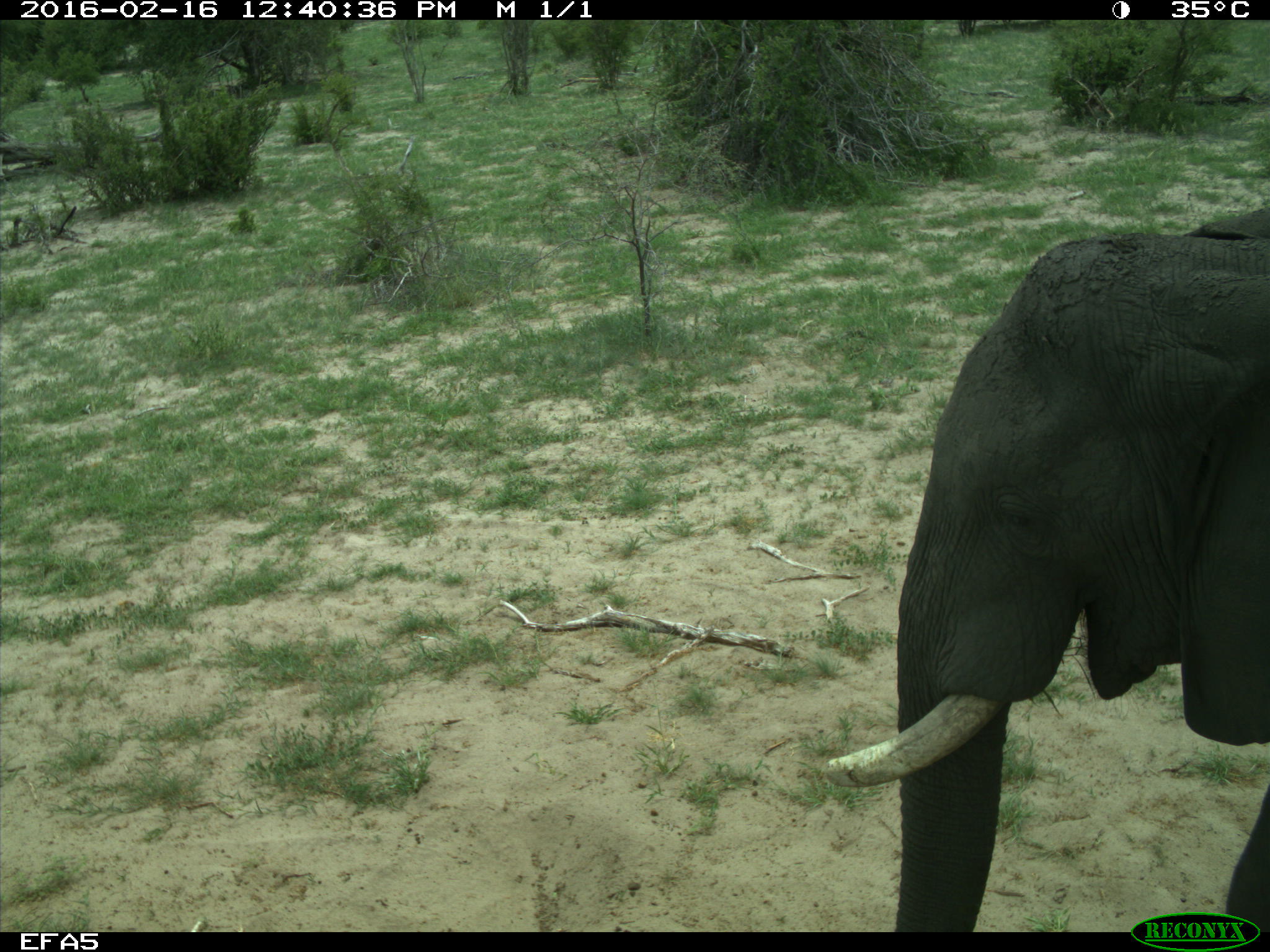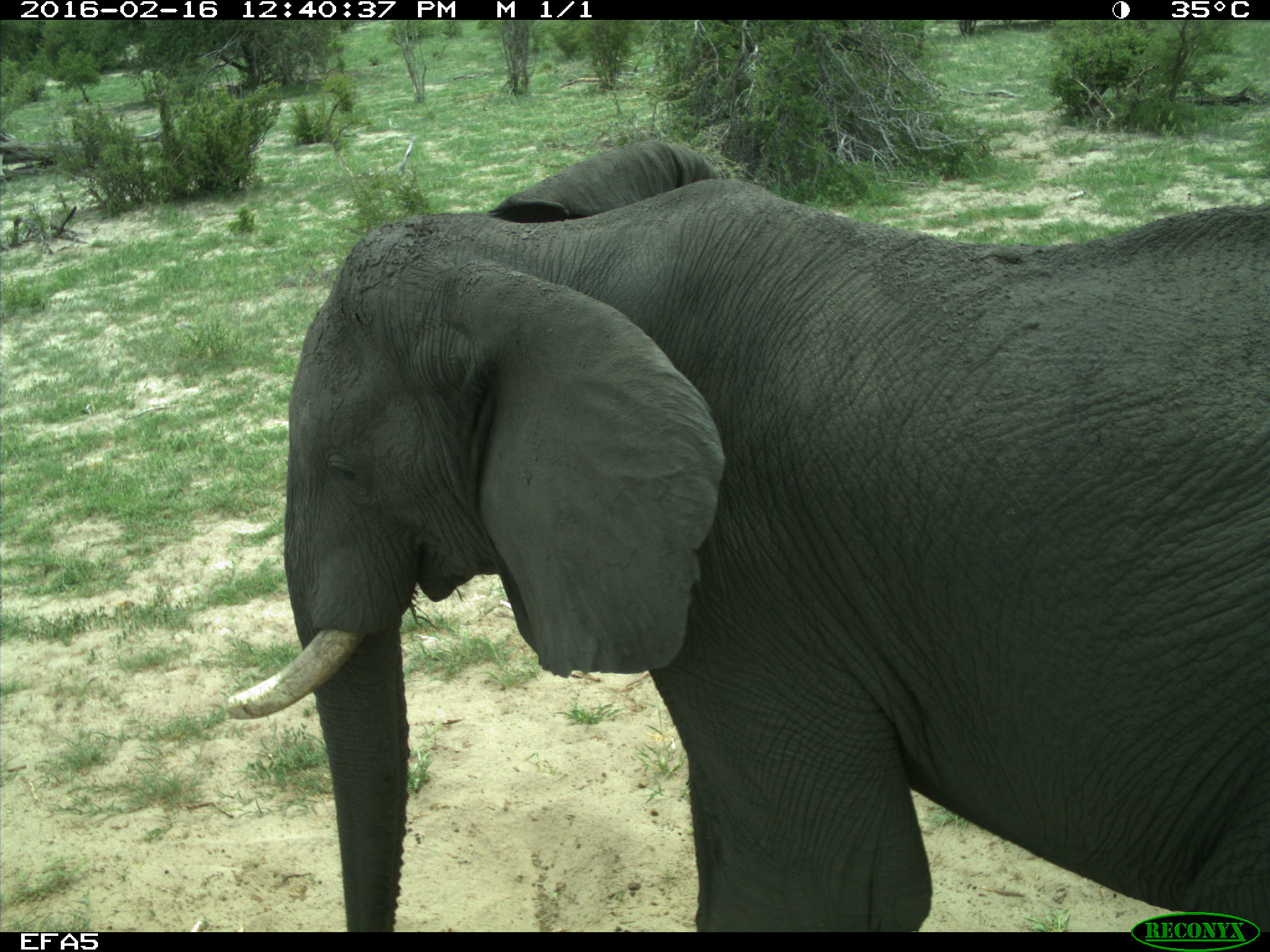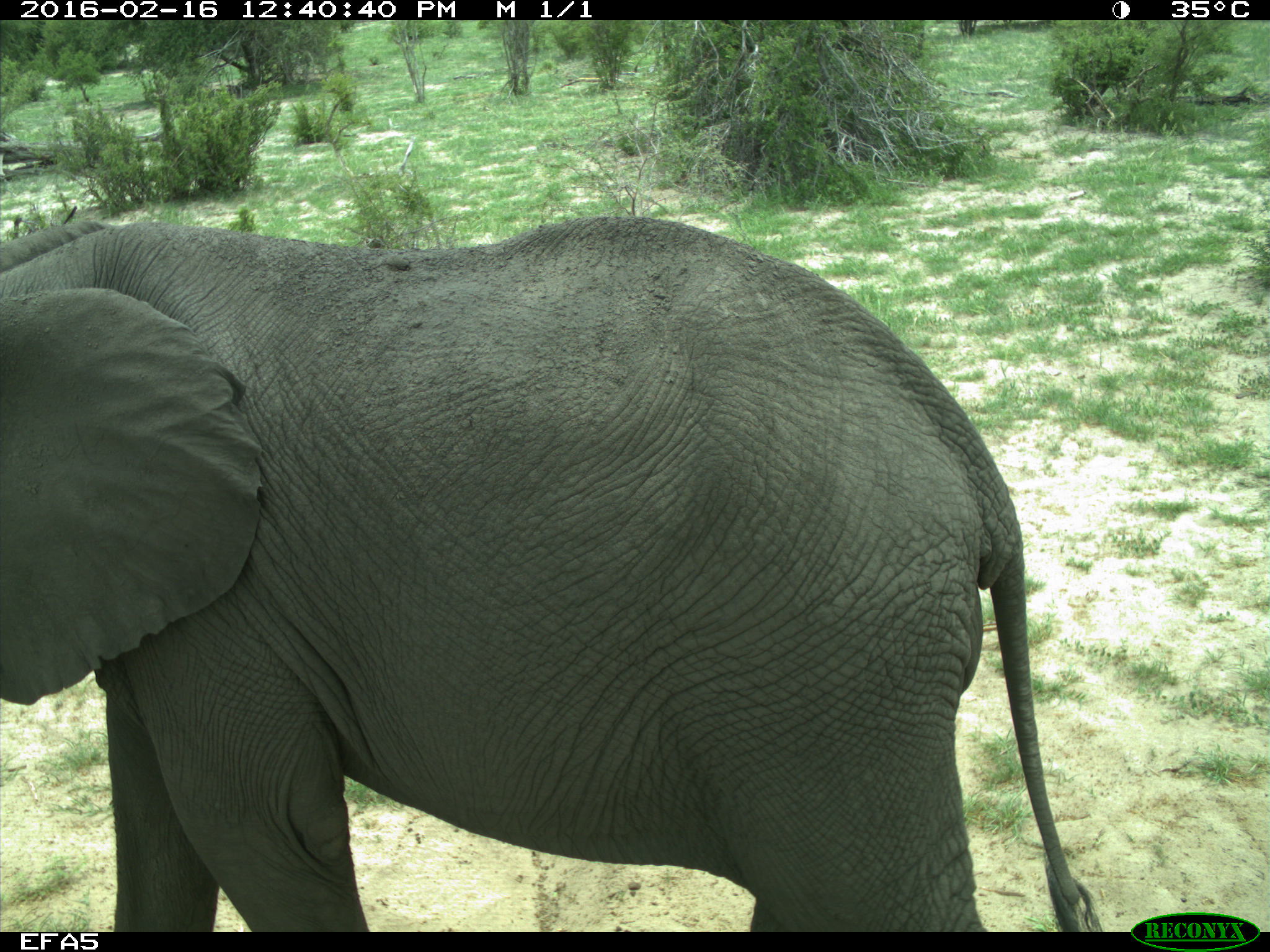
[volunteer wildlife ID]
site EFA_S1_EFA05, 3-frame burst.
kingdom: Animalia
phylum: Chordata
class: Mammalia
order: Proboscidea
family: Elephantidae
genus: Loxodonta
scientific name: Loxodonta africana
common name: african bush elephant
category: elephant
Elephant (african bush elephant) (Loxodonta africana), count 1. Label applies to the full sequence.